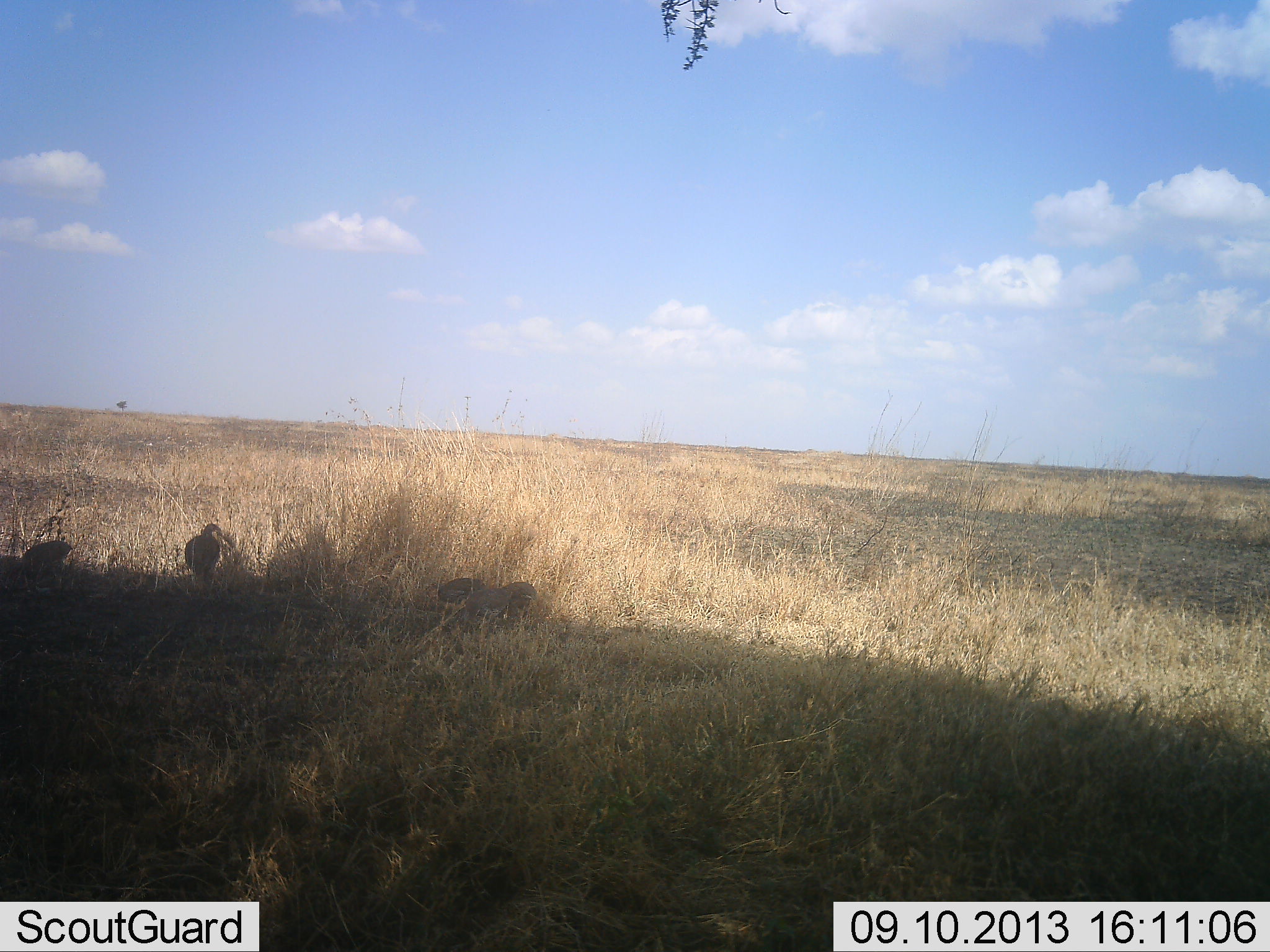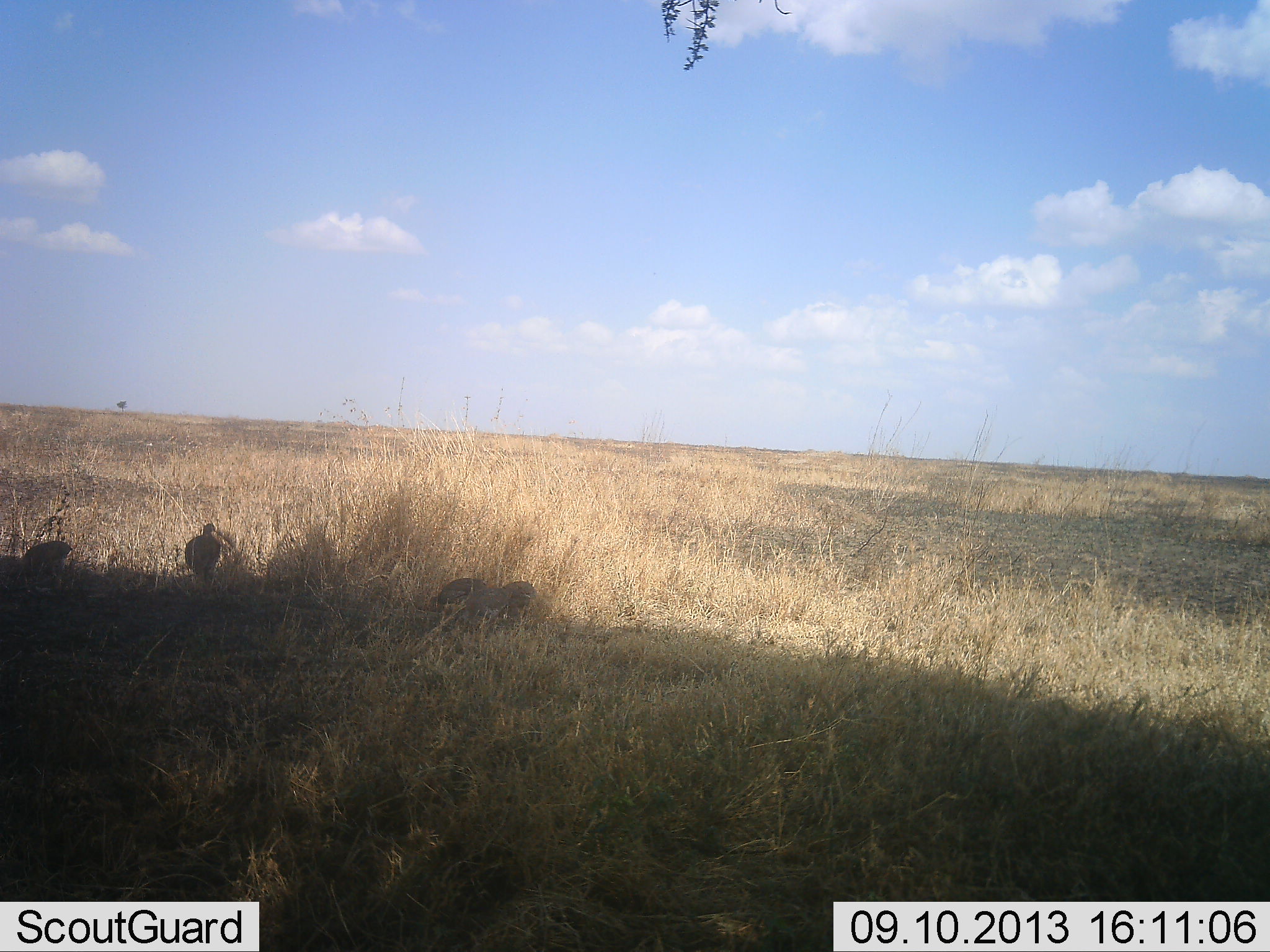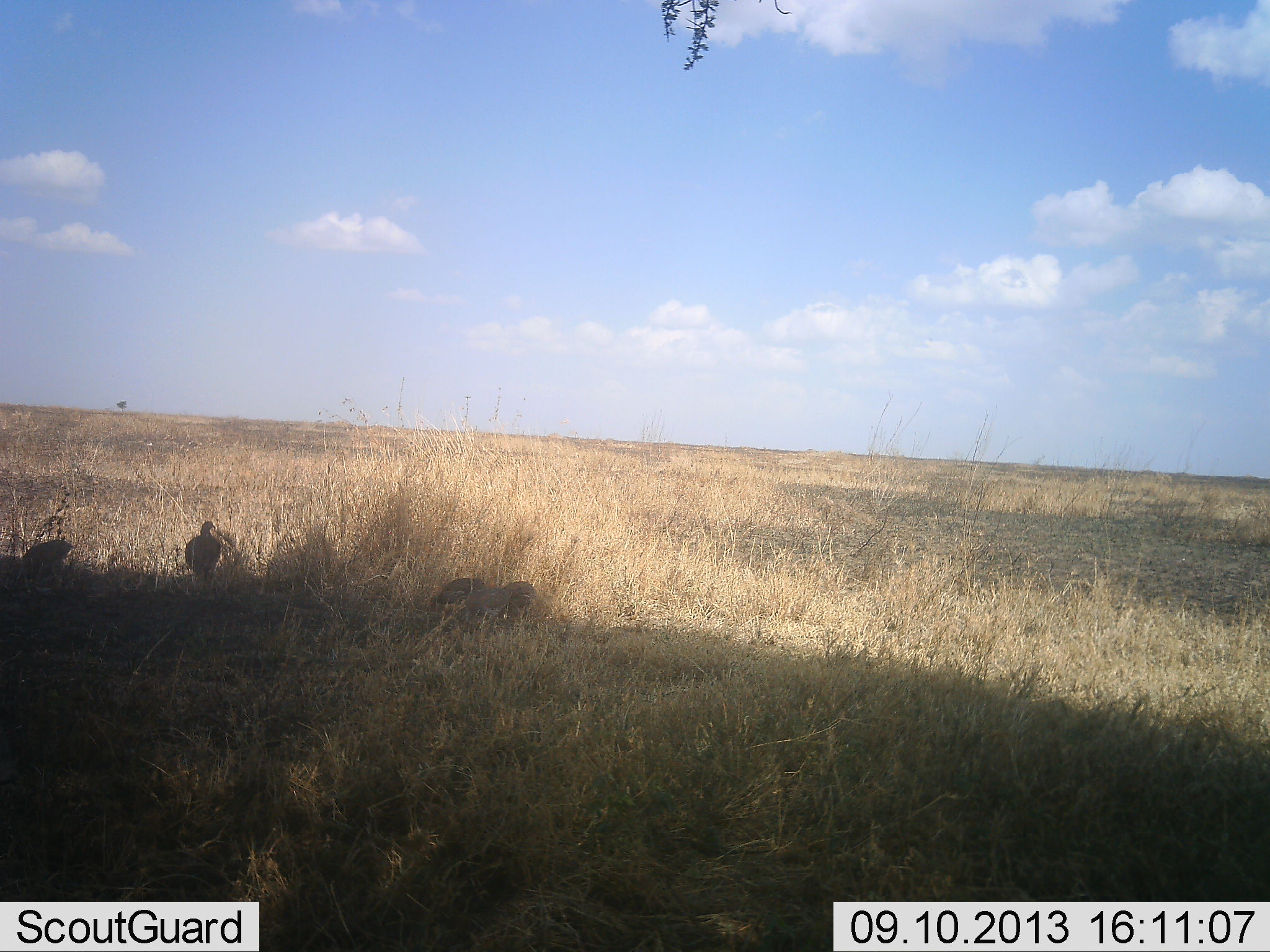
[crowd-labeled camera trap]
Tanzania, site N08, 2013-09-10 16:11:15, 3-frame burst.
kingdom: Animalia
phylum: Chordata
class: Aves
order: Galliformes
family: Numididae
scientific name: Numididae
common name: guinea fowl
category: guineafowl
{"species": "guineafowl (guinea fowl) (Numididae)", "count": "4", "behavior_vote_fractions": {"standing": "64%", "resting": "5%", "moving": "14%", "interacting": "0%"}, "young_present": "0%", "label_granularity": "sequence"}